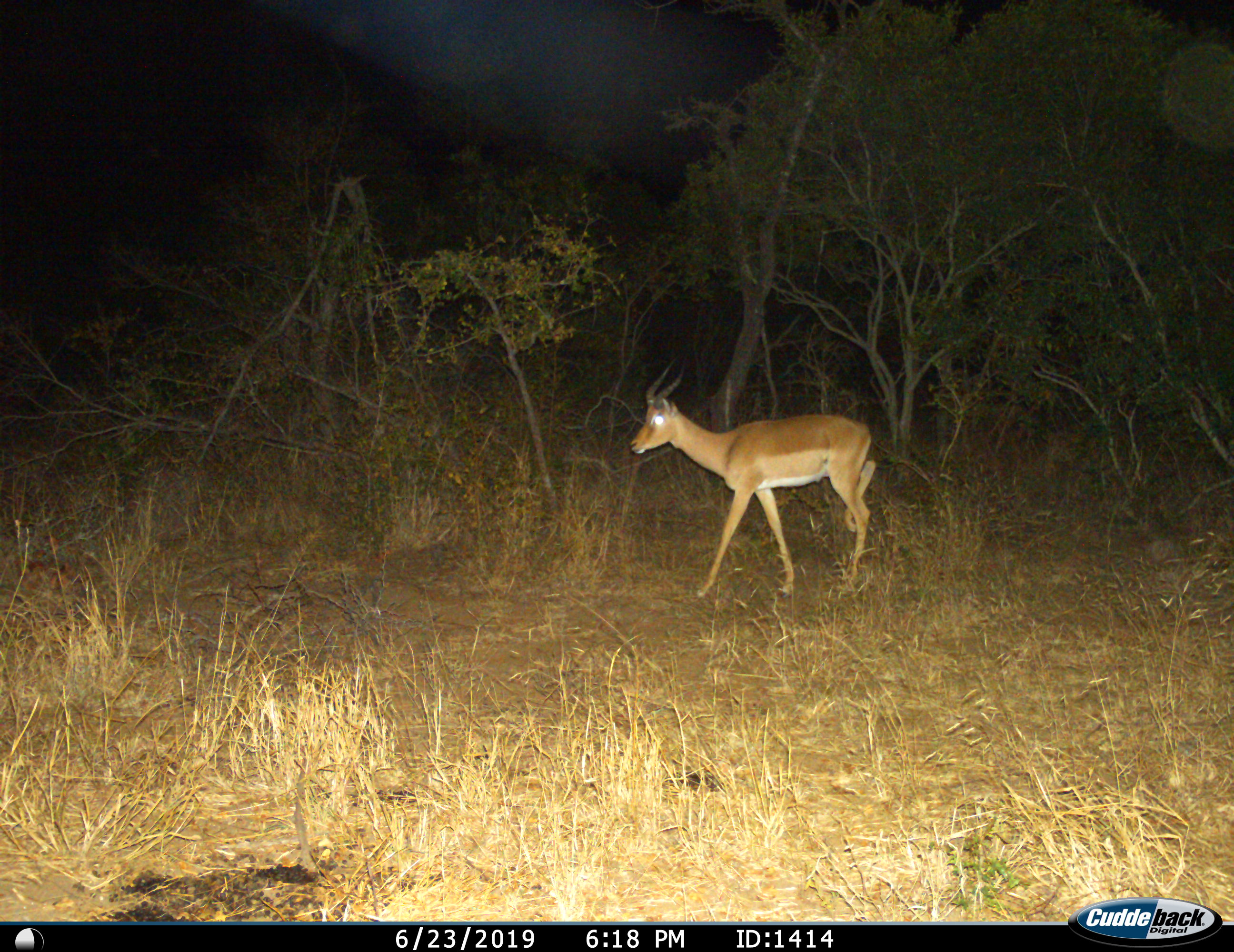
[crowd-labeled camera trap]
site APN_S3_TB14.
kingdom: Animalia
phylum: Chordata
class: Mammalia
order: Artiodactyla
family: Bovidae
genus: Aepyceros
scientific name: Aepyceros melampus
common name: impala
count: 1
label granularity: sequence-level